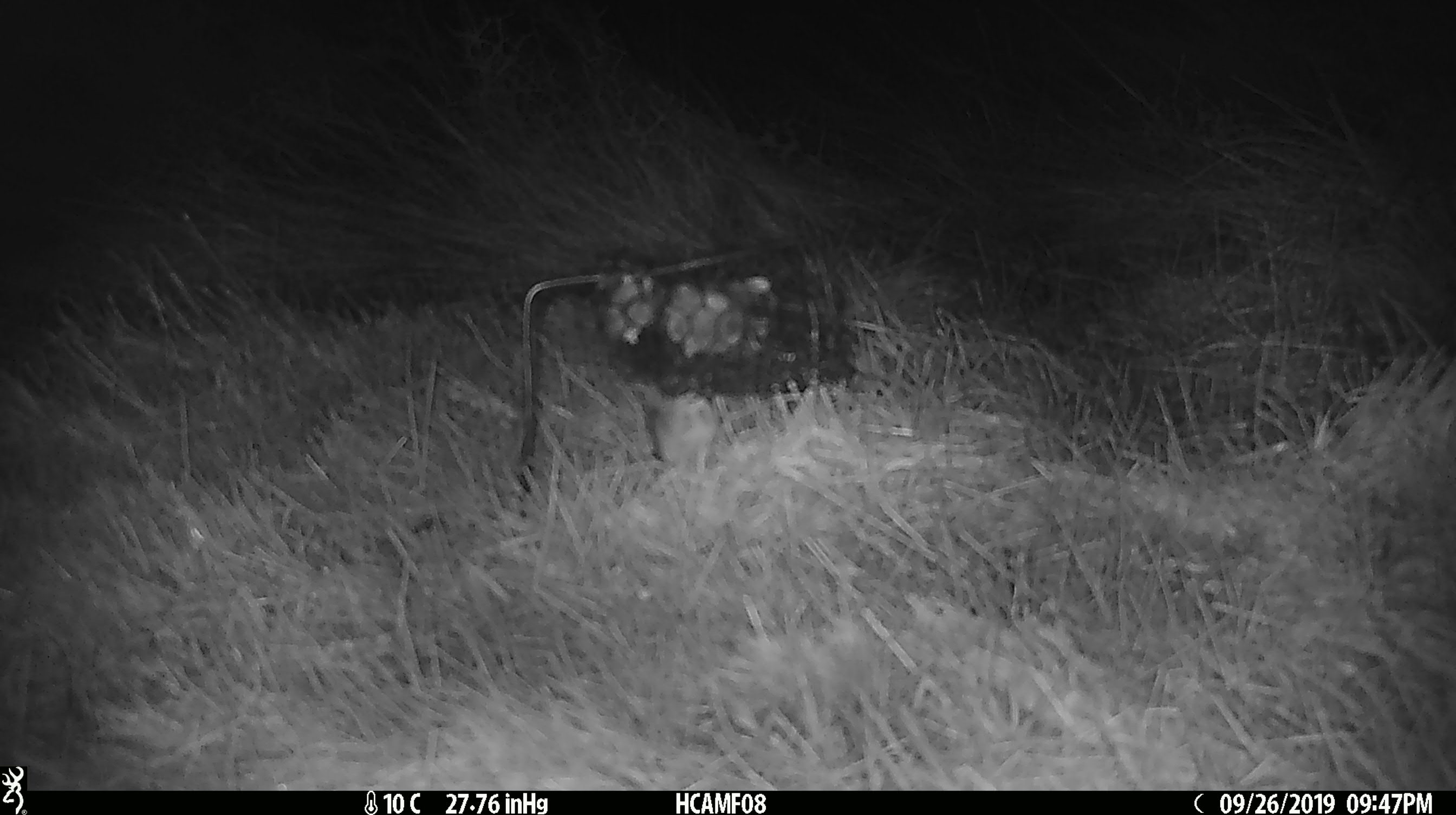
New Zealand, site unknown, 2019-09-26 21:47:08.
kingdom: Animalia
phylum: Chordata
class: Mammalia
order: Rodentia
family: Muridae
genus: Mus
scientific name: Mus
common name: mouse